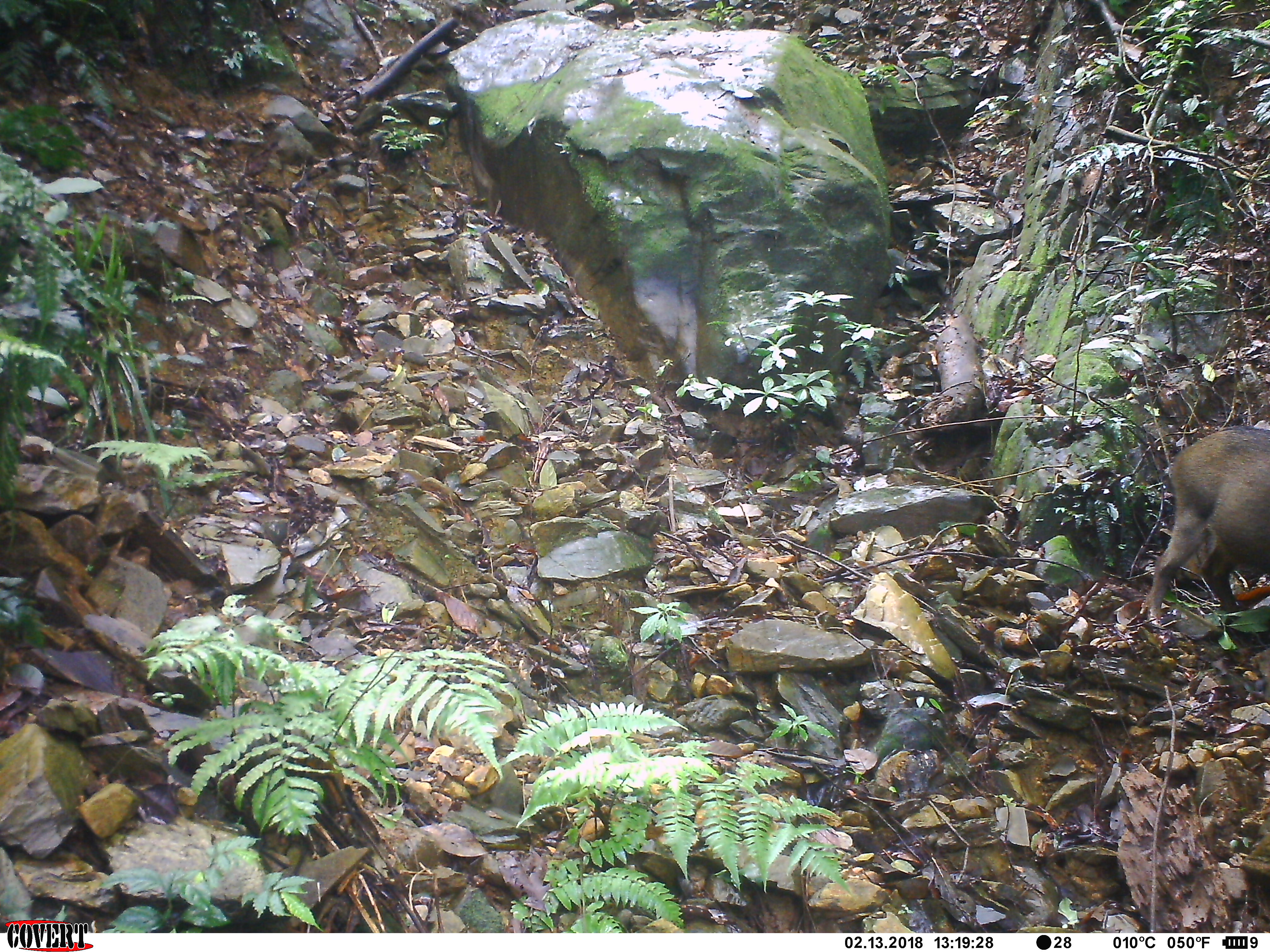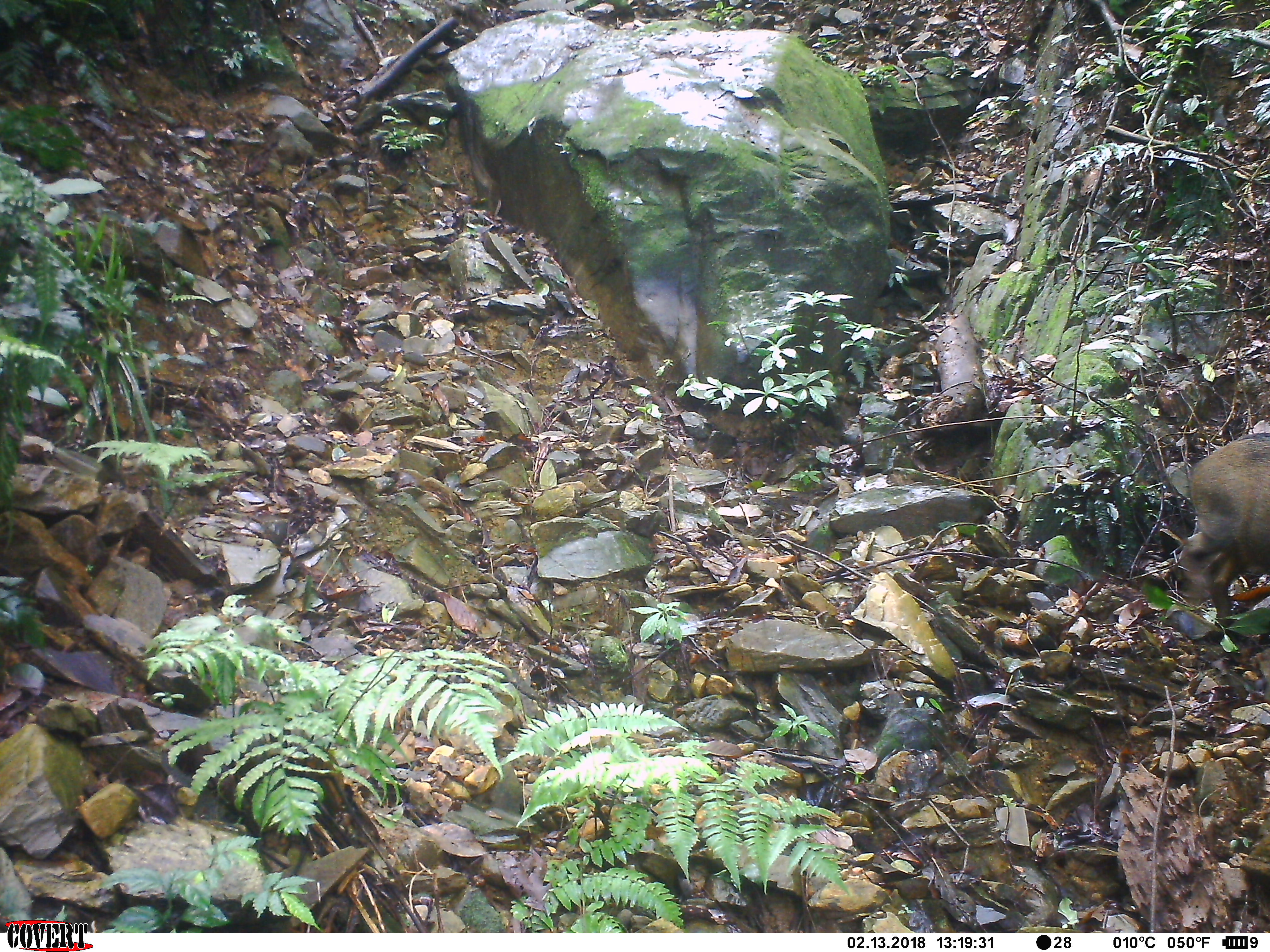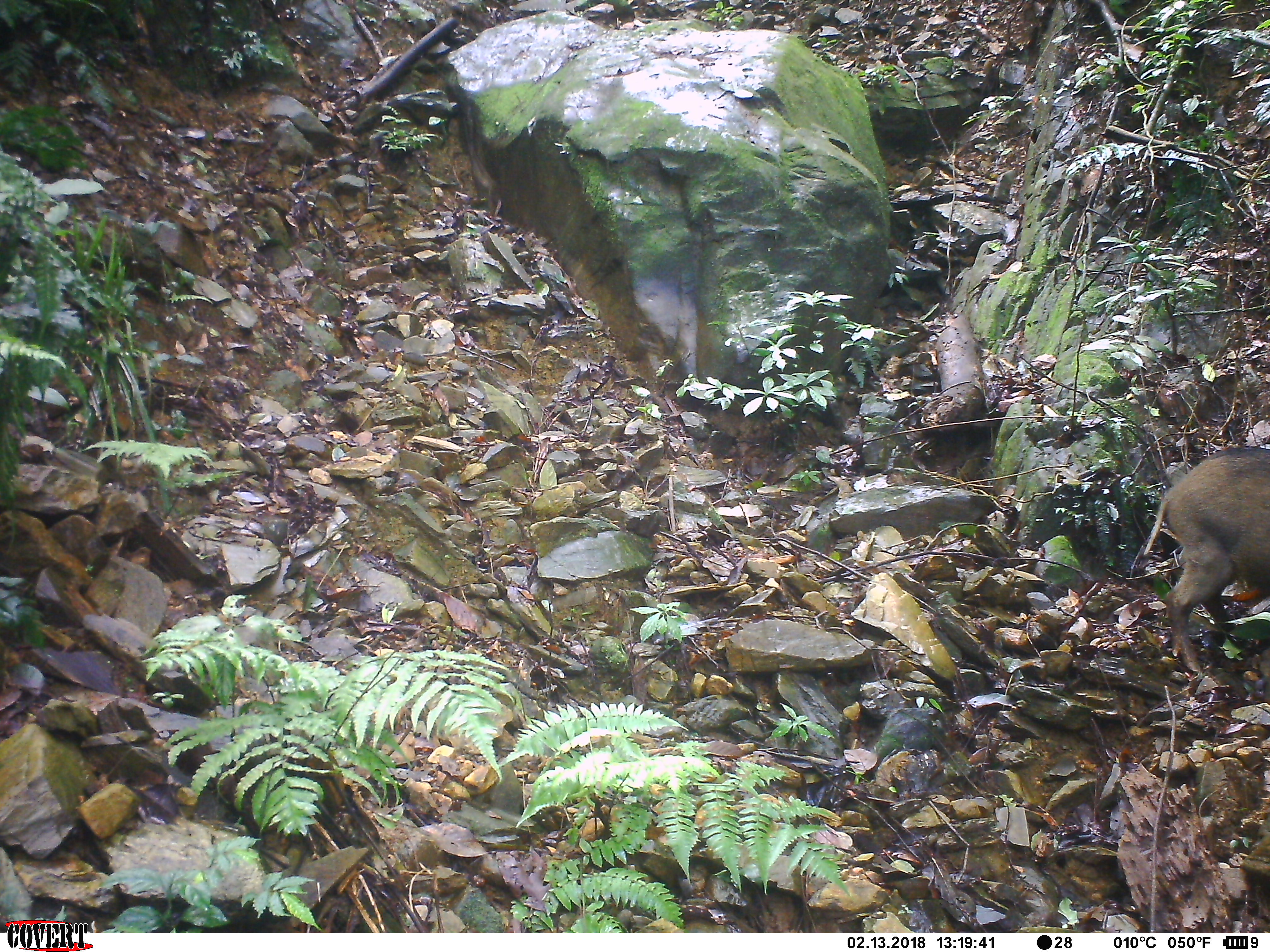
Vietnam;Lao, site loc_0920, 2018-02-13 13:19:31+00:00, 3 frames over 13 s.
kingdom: Animalia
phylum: Chordata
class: Mammalia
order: Artiodactyla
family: Suidae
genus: Sus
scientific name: Sus scrofa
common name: eurasian wild pig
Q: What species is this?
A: Eurasian wild pig (Sus scrofa).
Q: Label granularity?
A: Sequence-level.